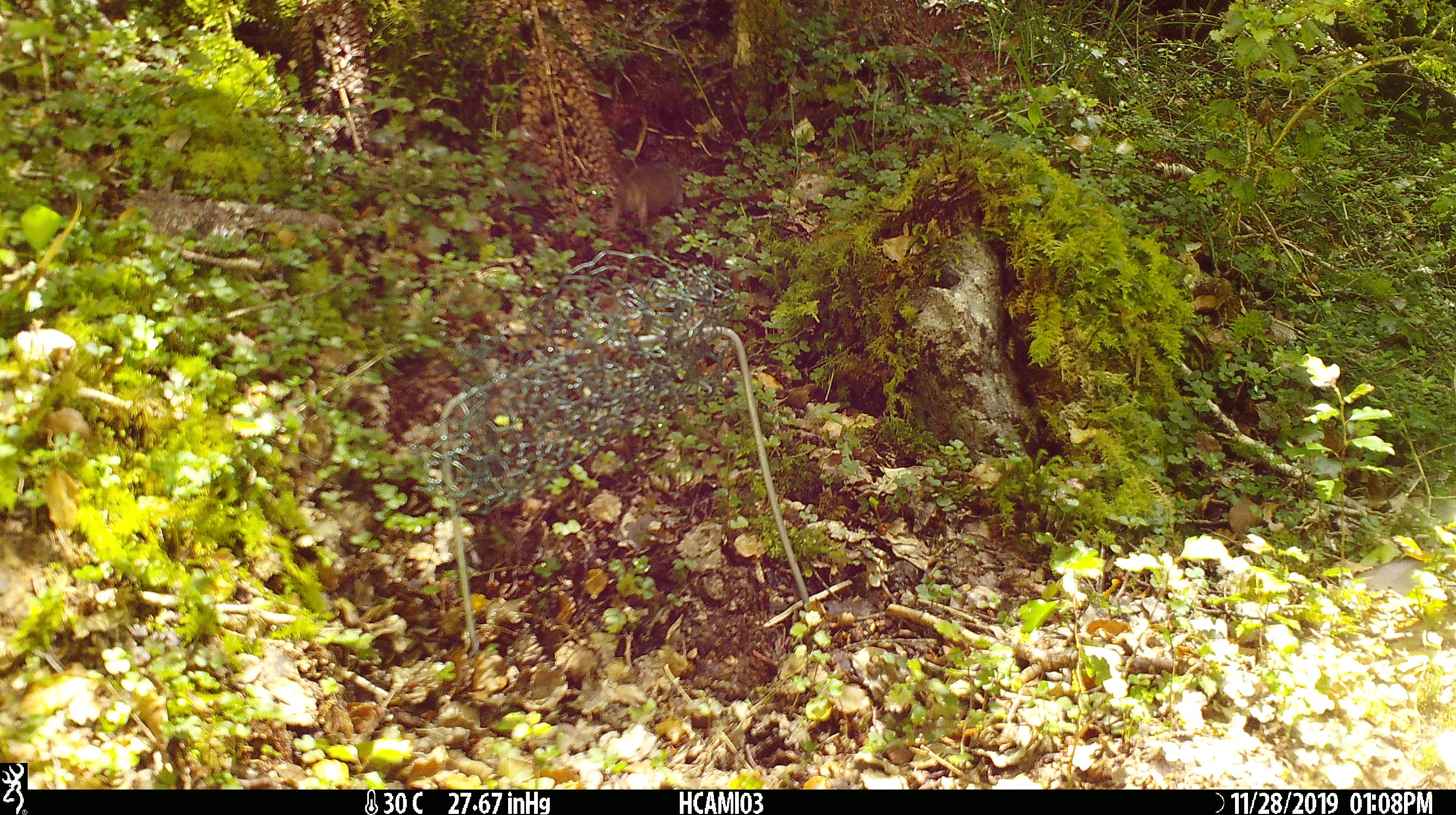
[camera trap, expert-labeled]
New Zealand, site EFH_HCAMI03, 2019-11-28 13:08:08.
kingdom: Animalia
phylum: Chordata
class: Mammalia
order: Diprotodontia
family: Phalangeridae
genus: Trichosurus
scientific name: Trichosurus vulpecula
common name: common brushtail possum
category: possum